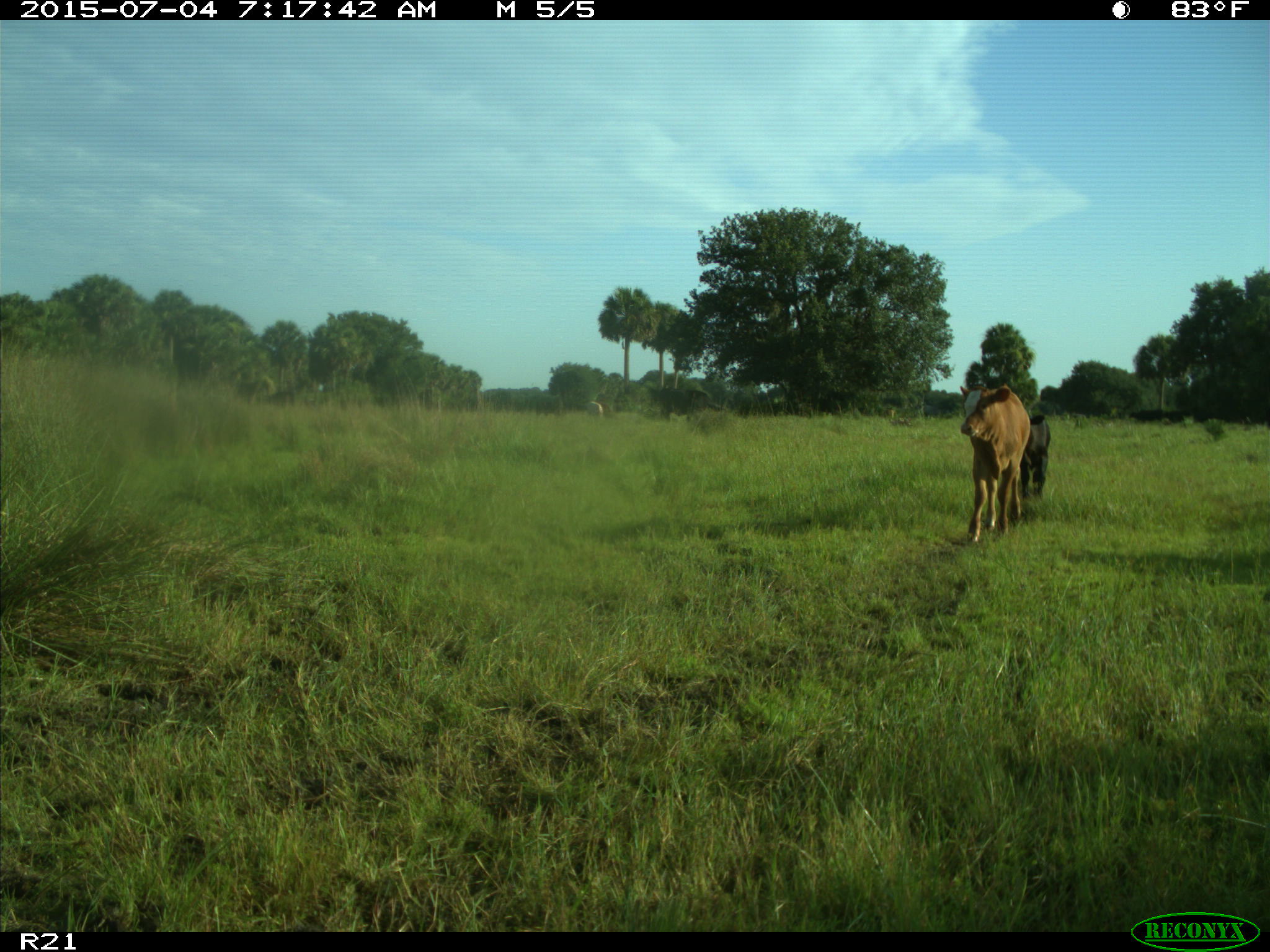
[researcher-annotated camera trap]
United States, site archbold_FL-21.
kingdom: Animalia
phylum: Chordata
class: Mammalia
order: Artiodactyla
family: Bovidae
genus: Bos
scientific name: Bos taurus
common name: domestic cow